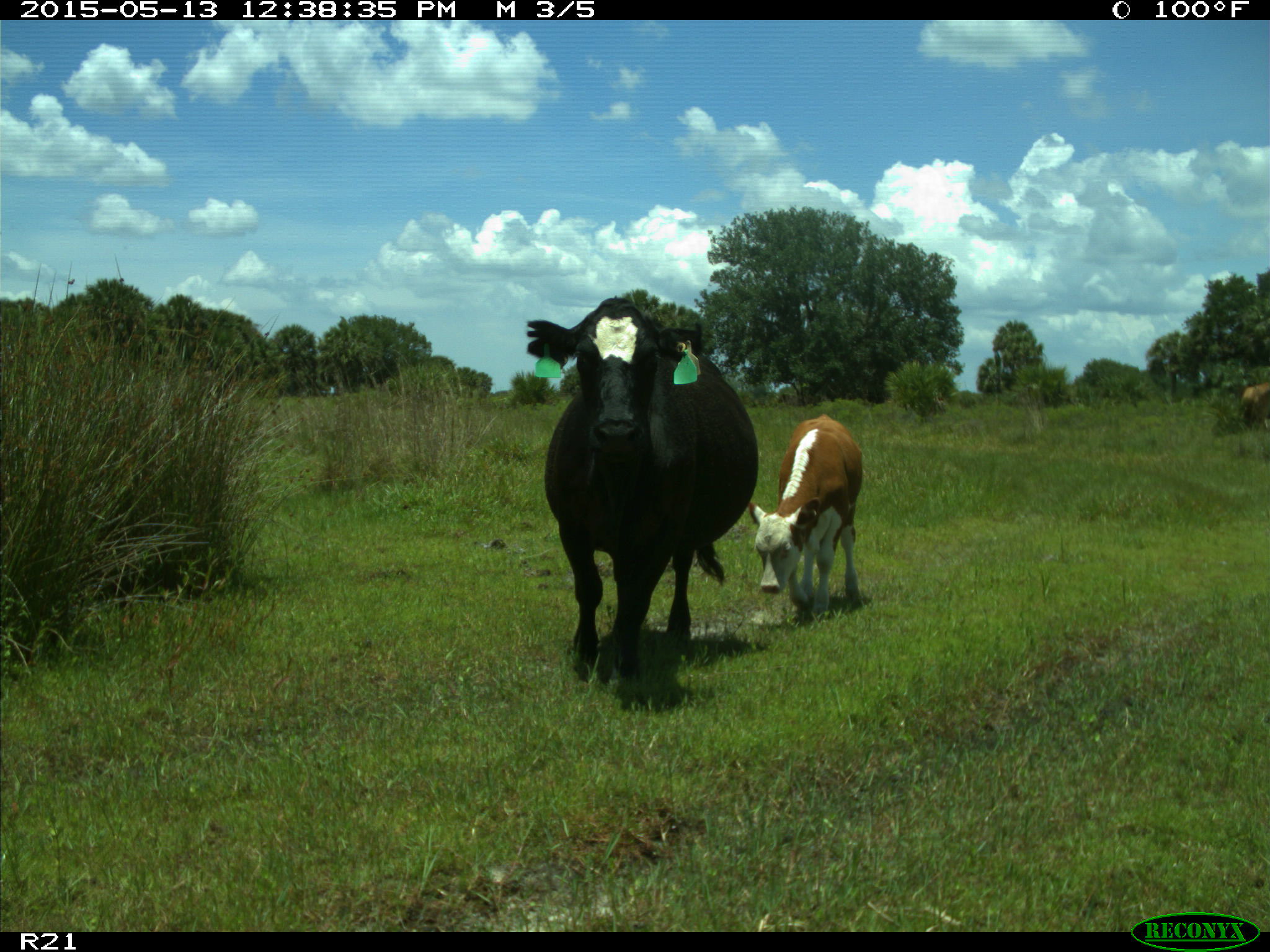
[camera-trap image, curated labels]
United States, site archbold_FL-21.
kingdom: Animalia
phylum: Chordata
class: Mammalia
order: Artiodactyla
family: Bovidae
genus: Bos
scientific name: Bos taurus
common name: domestic cow